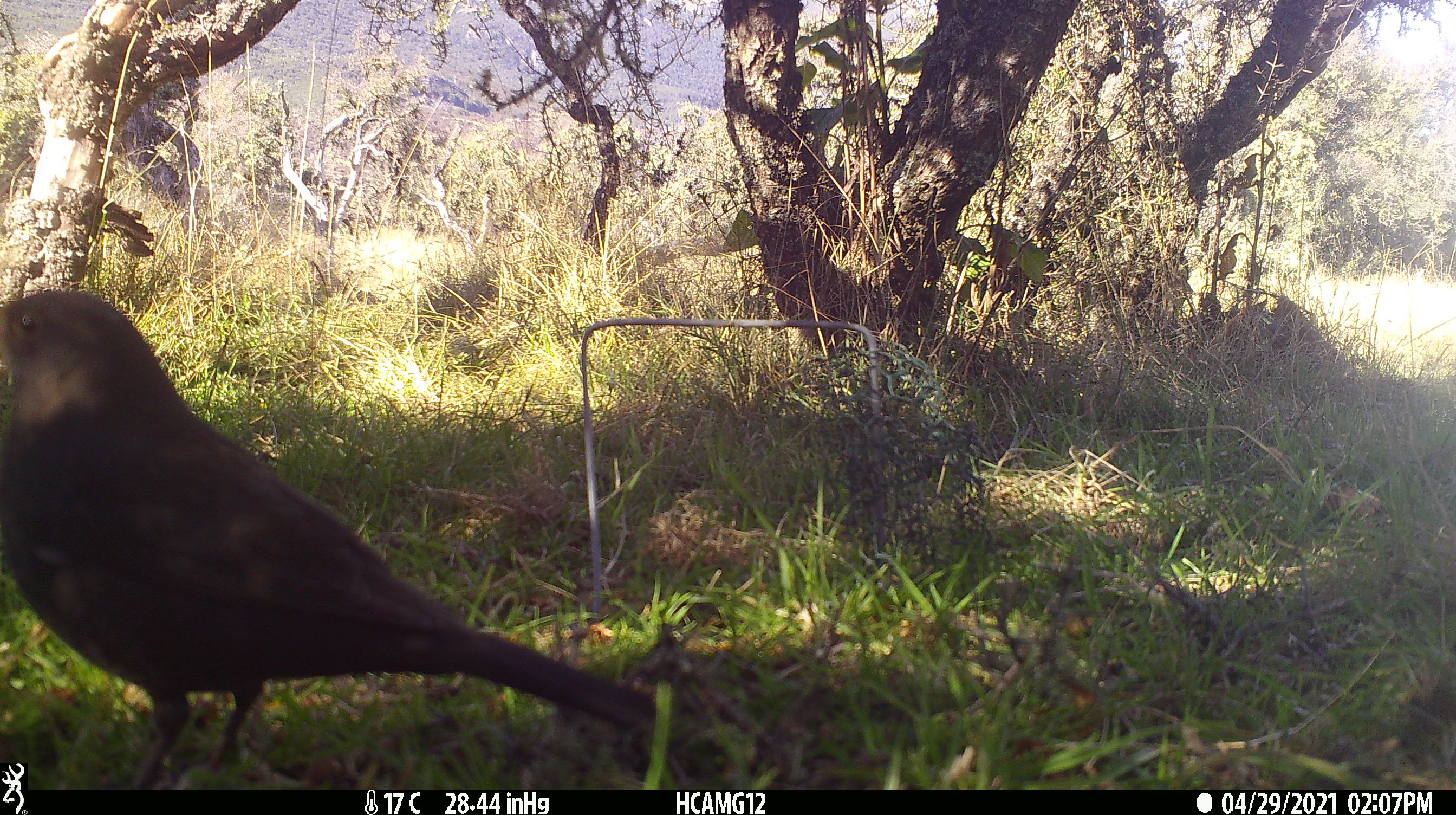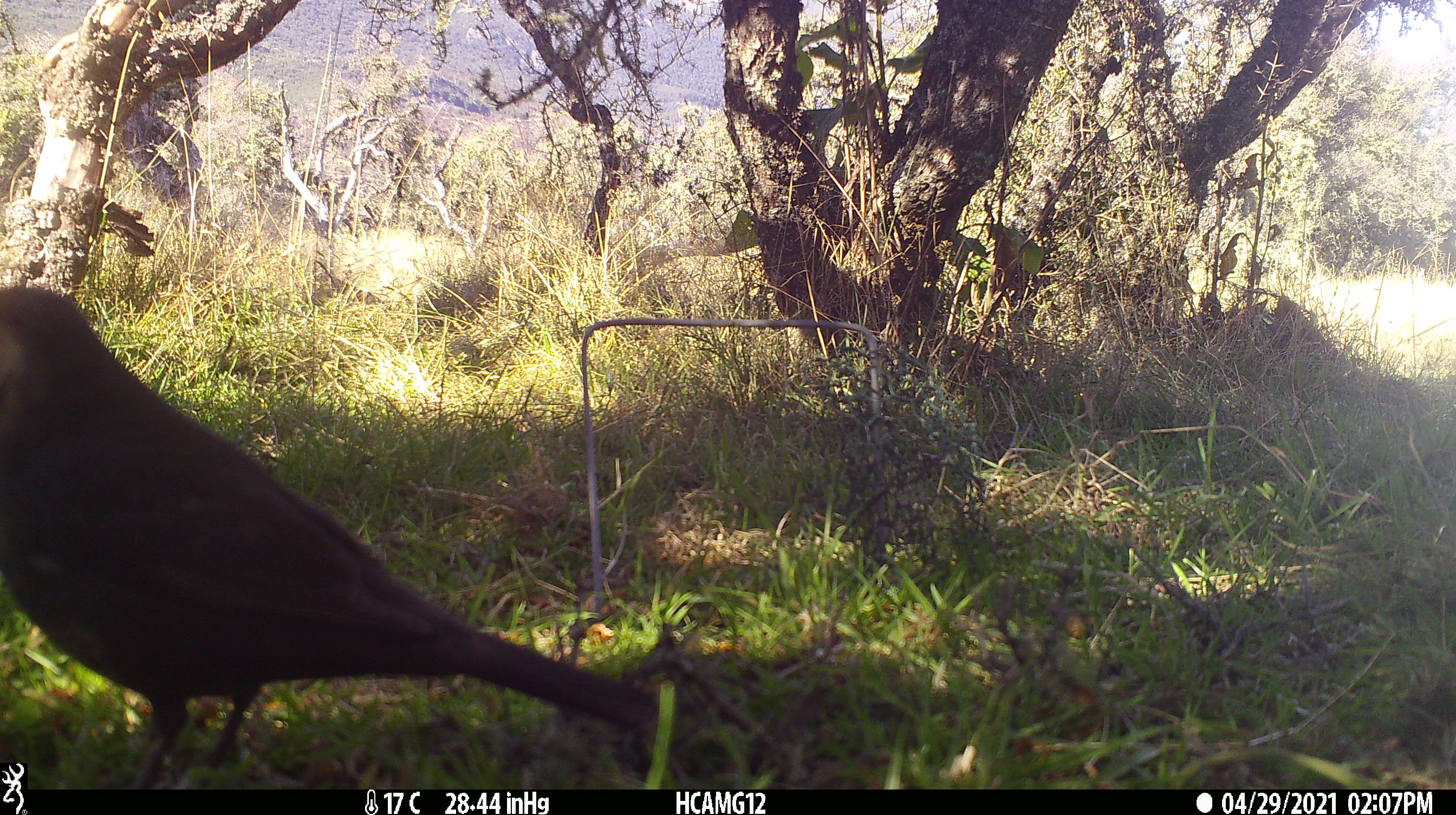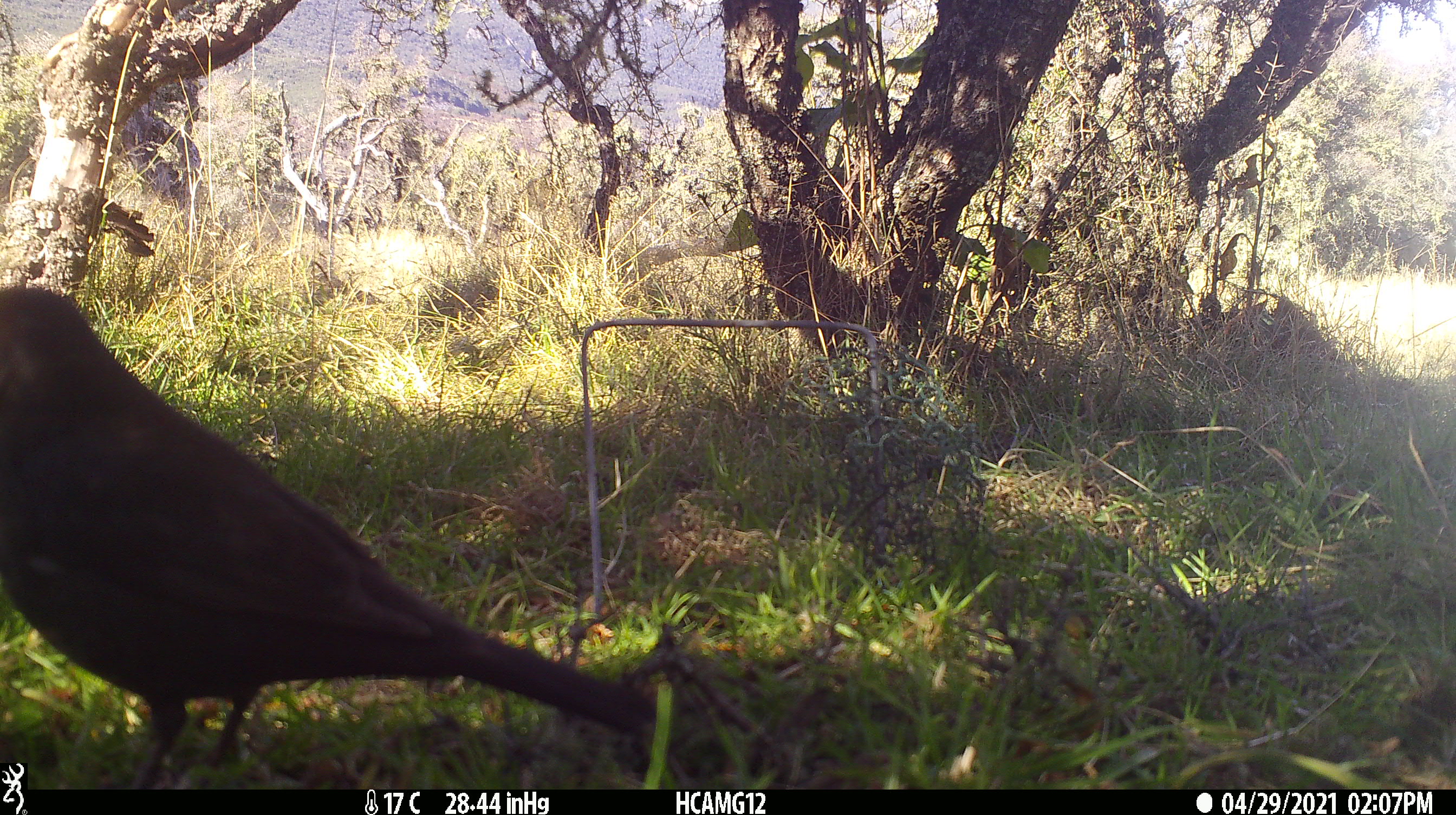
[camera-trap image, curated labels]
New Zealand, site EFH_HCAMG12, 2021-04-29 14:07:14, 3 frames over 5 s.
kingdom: Animalia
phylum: Chordata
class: Aves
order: Passeriformes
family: Turdidae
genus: Turdus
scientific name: Turdus merula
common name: eurasian blackbird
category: blackbird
Blackbird (eurasian blackbird) (Turdus merula).